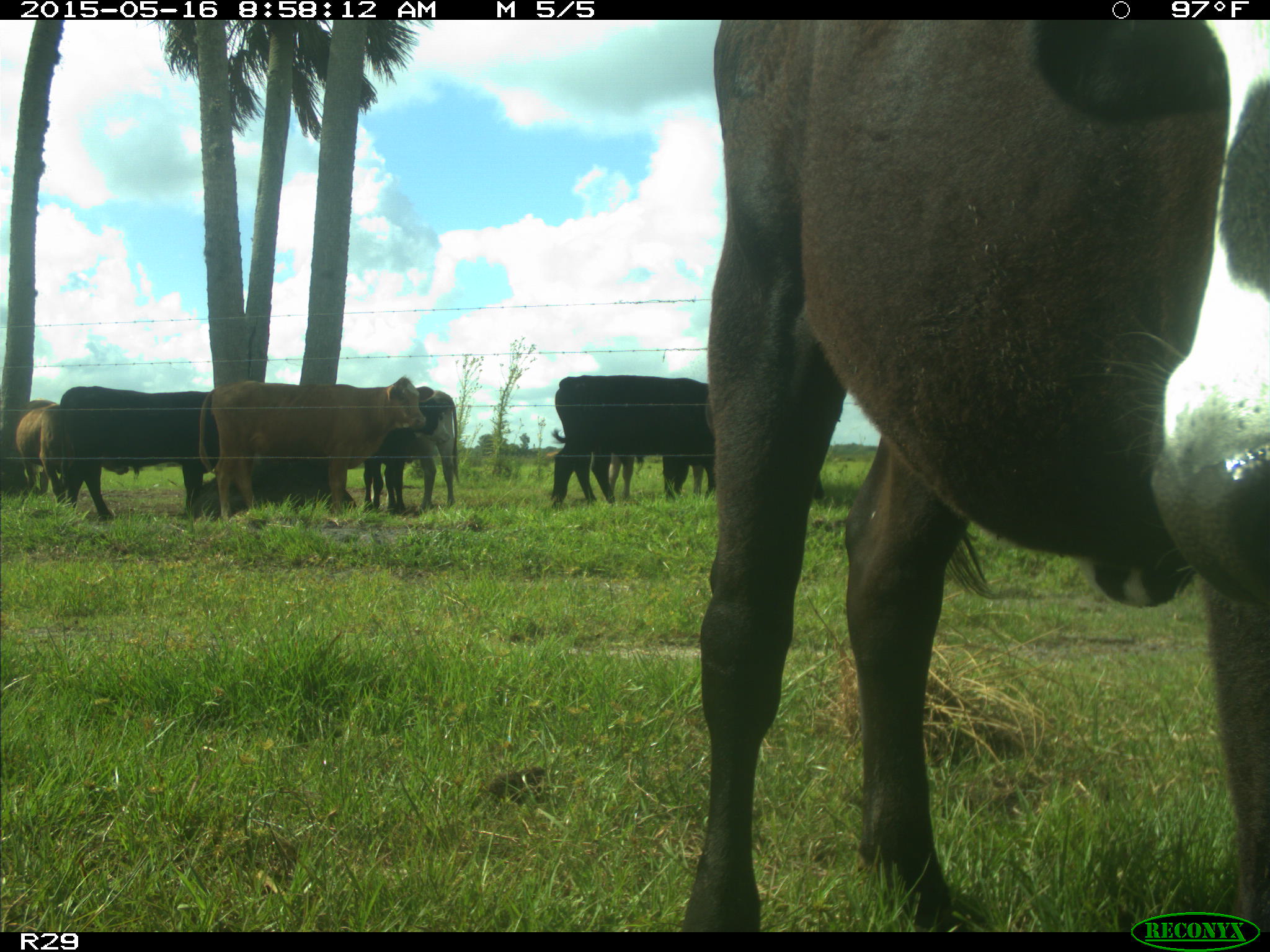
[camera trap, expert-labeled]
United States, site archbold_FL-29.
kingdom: Animalia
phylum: Chordata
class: Mammalia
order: Artiodactyla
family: Bovidae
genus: Bos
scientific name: Bos taurus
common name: domestic cow